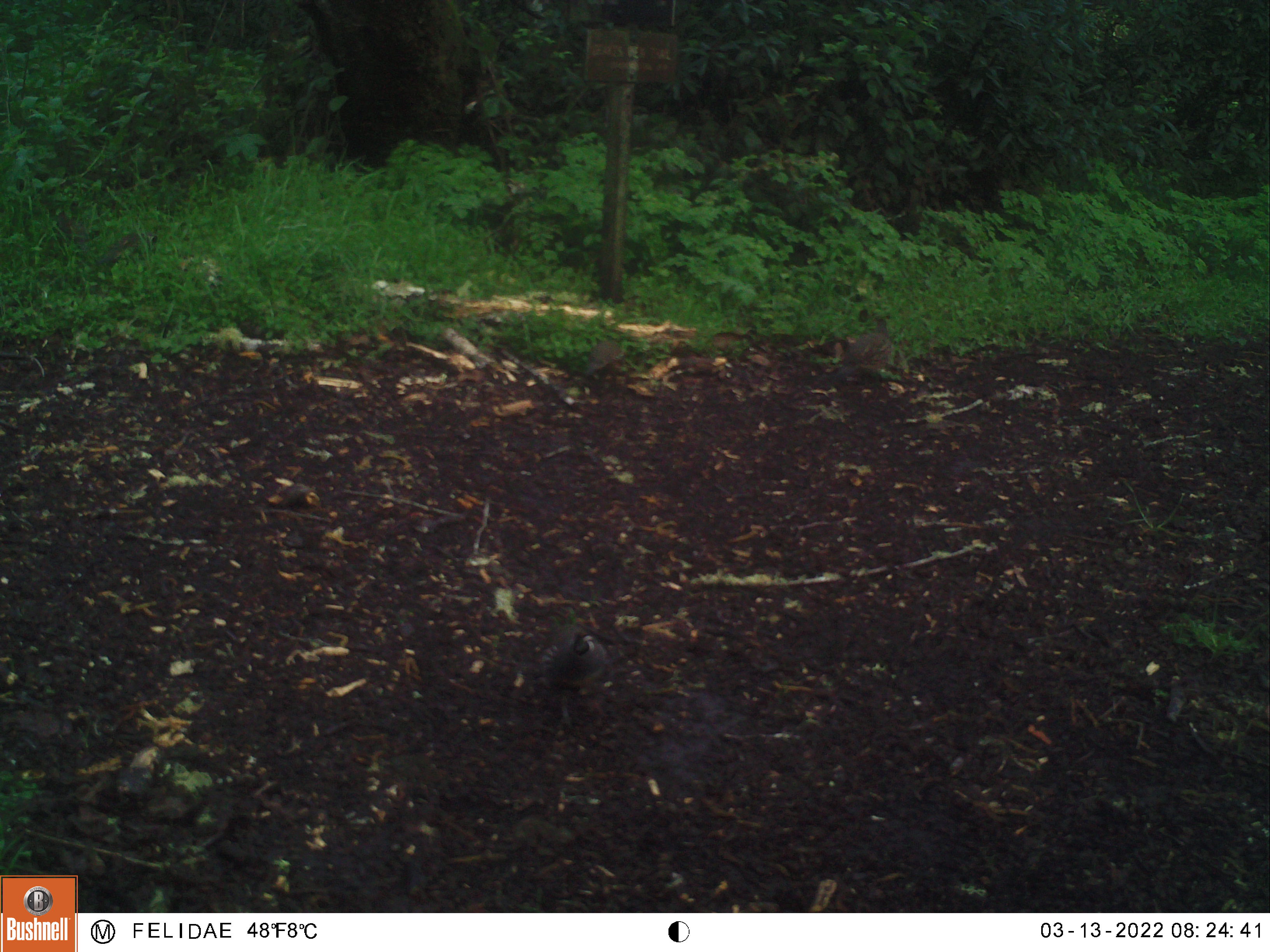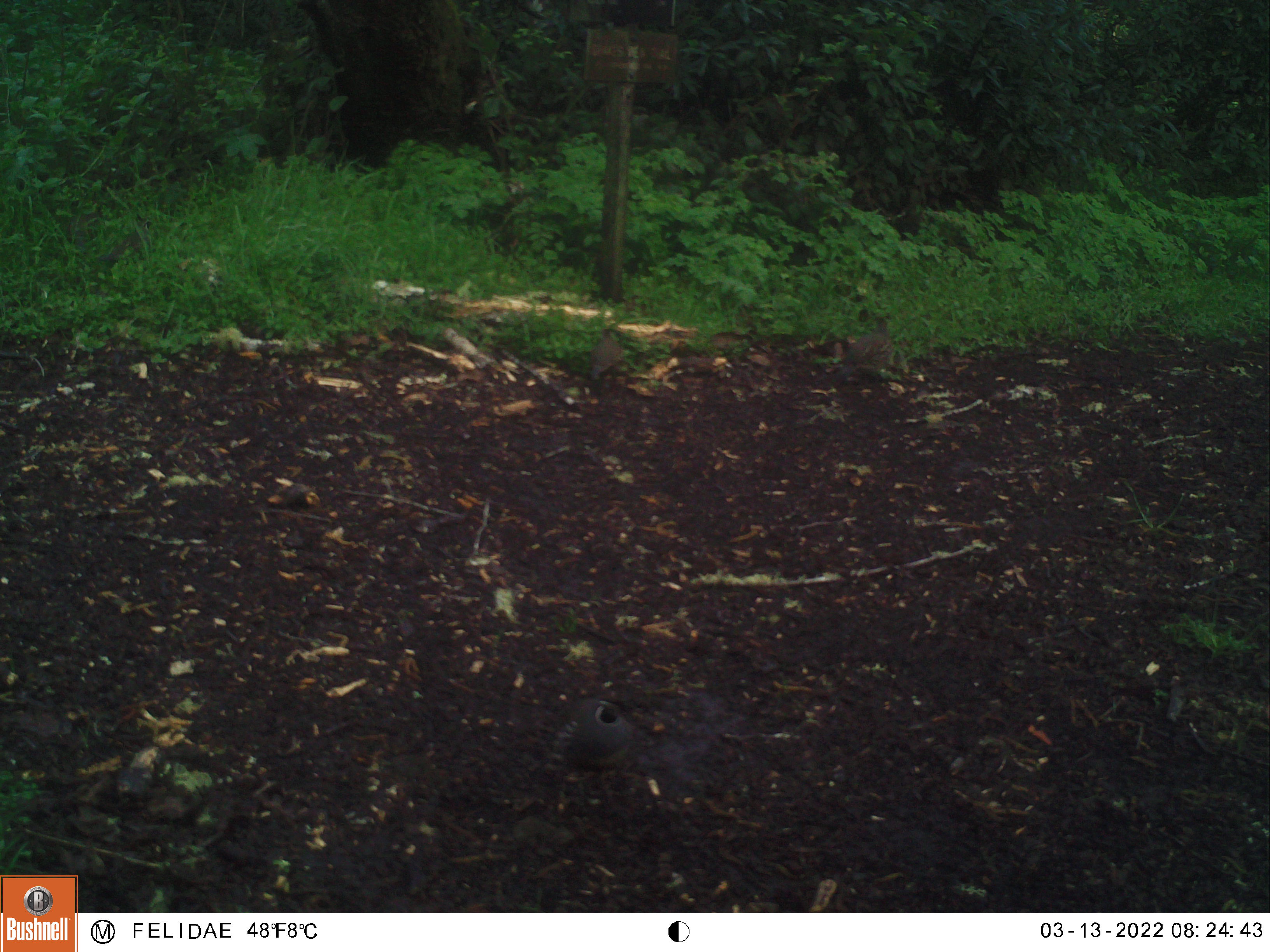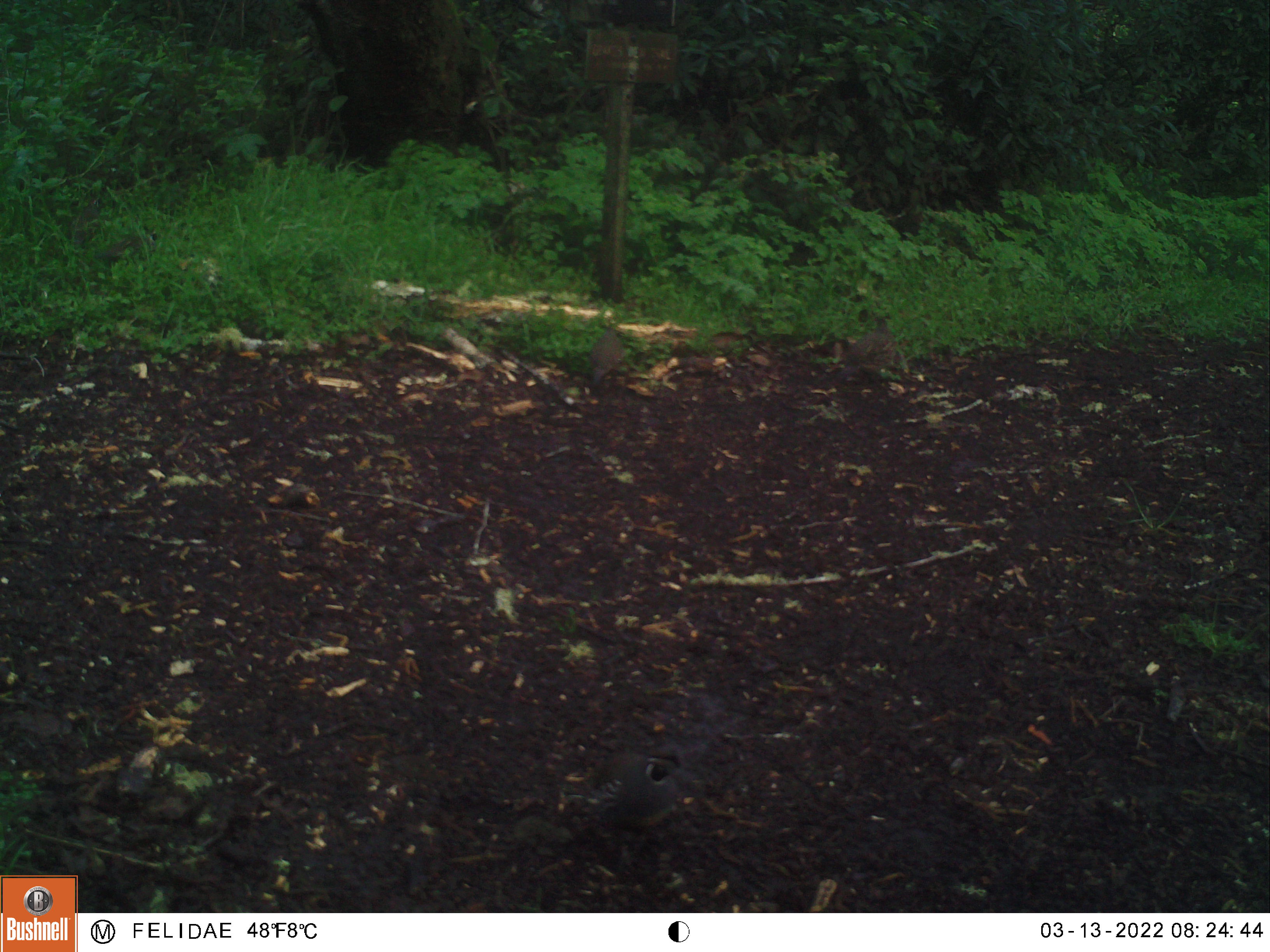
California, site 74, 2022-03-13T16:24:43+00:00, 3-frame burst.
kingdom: Animalia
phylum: Chordata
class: Aves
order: Galliformes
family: Odontophoridae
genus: Callipepla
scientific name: Callipepla californica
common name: california quail